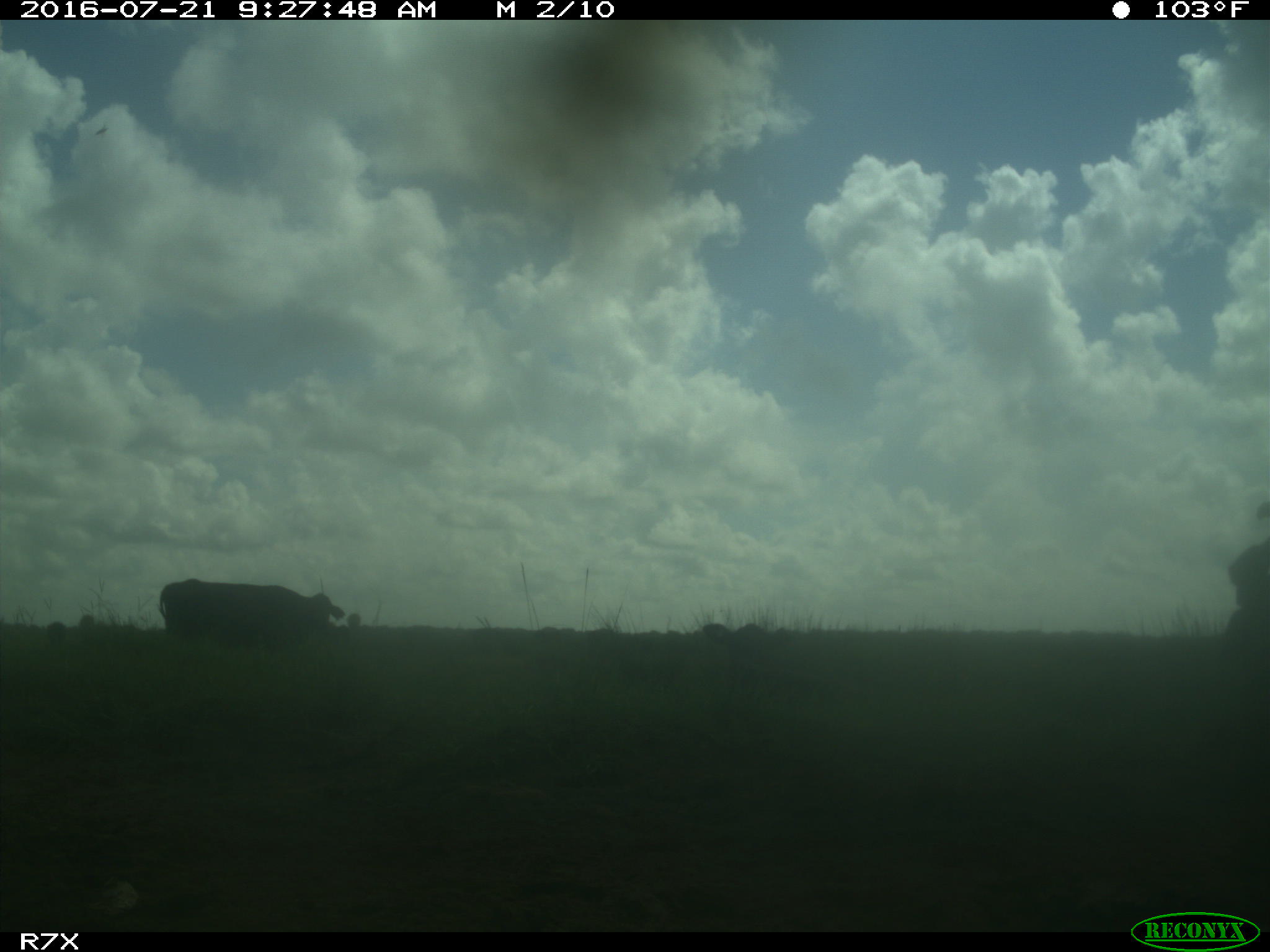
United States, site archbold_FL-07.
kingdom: Animalia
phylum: Chordata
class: Mammalia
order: Artiodactyla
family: Bovidae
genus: Bos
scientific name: Bos taurus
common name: domestic cow